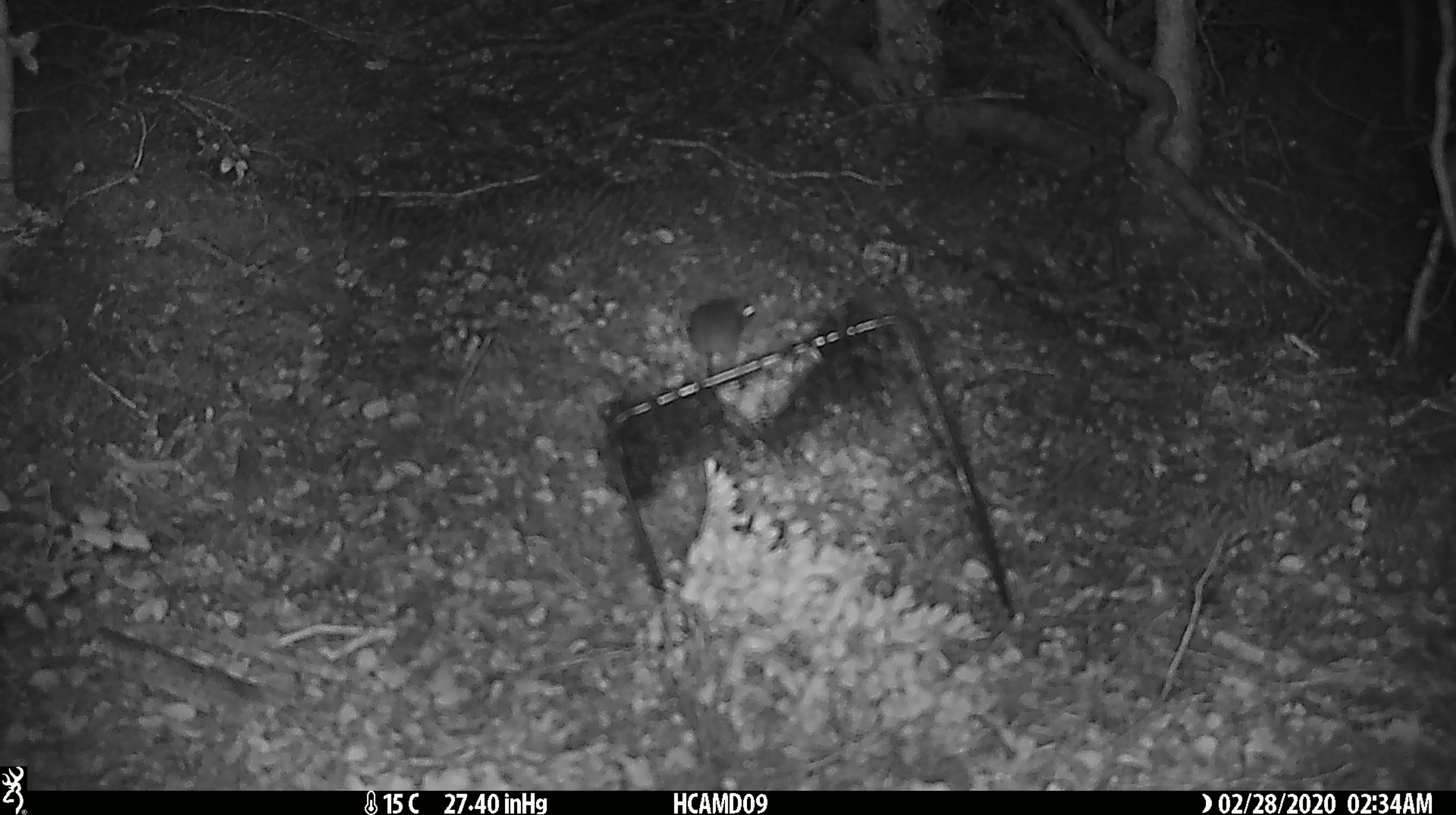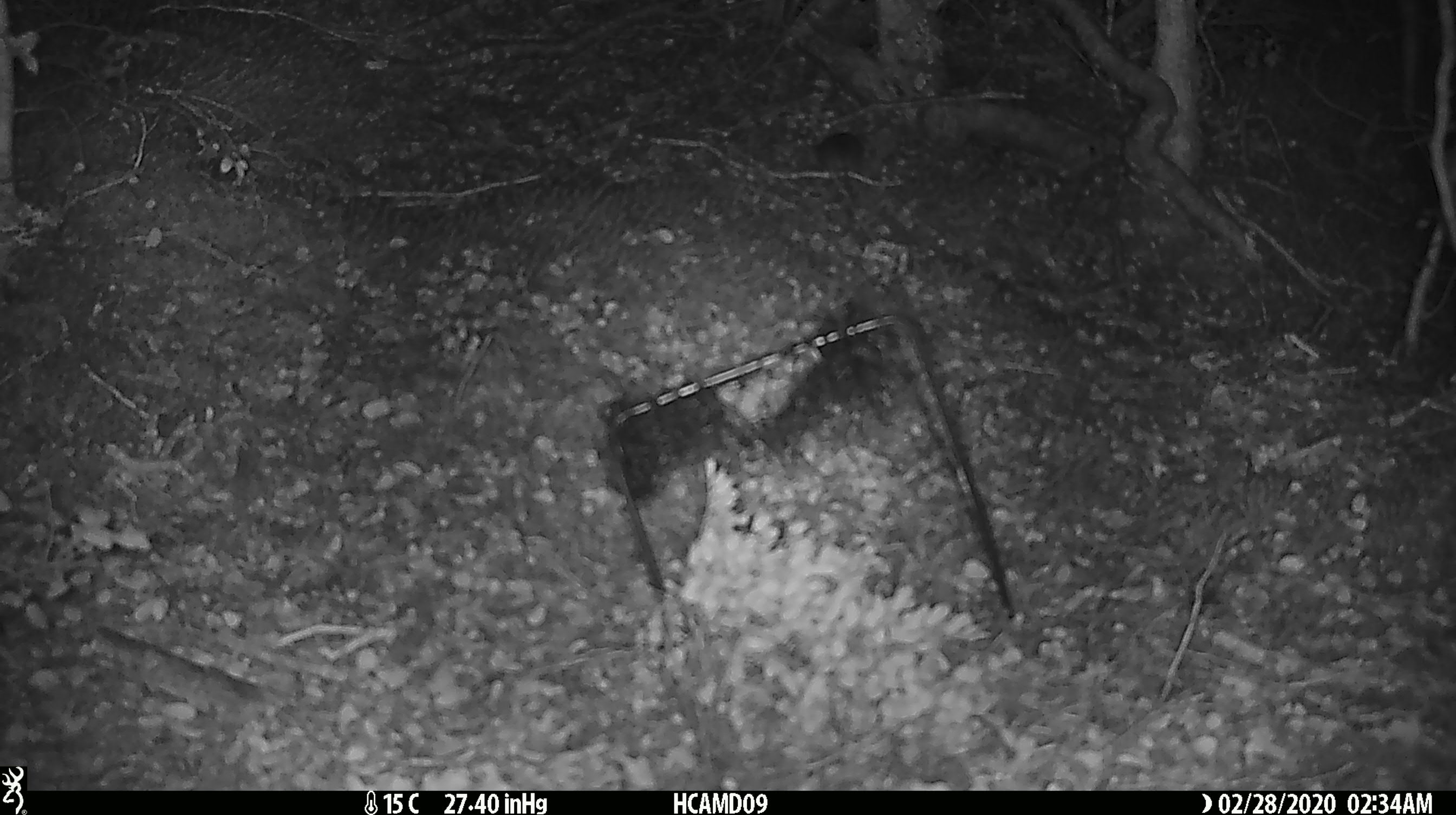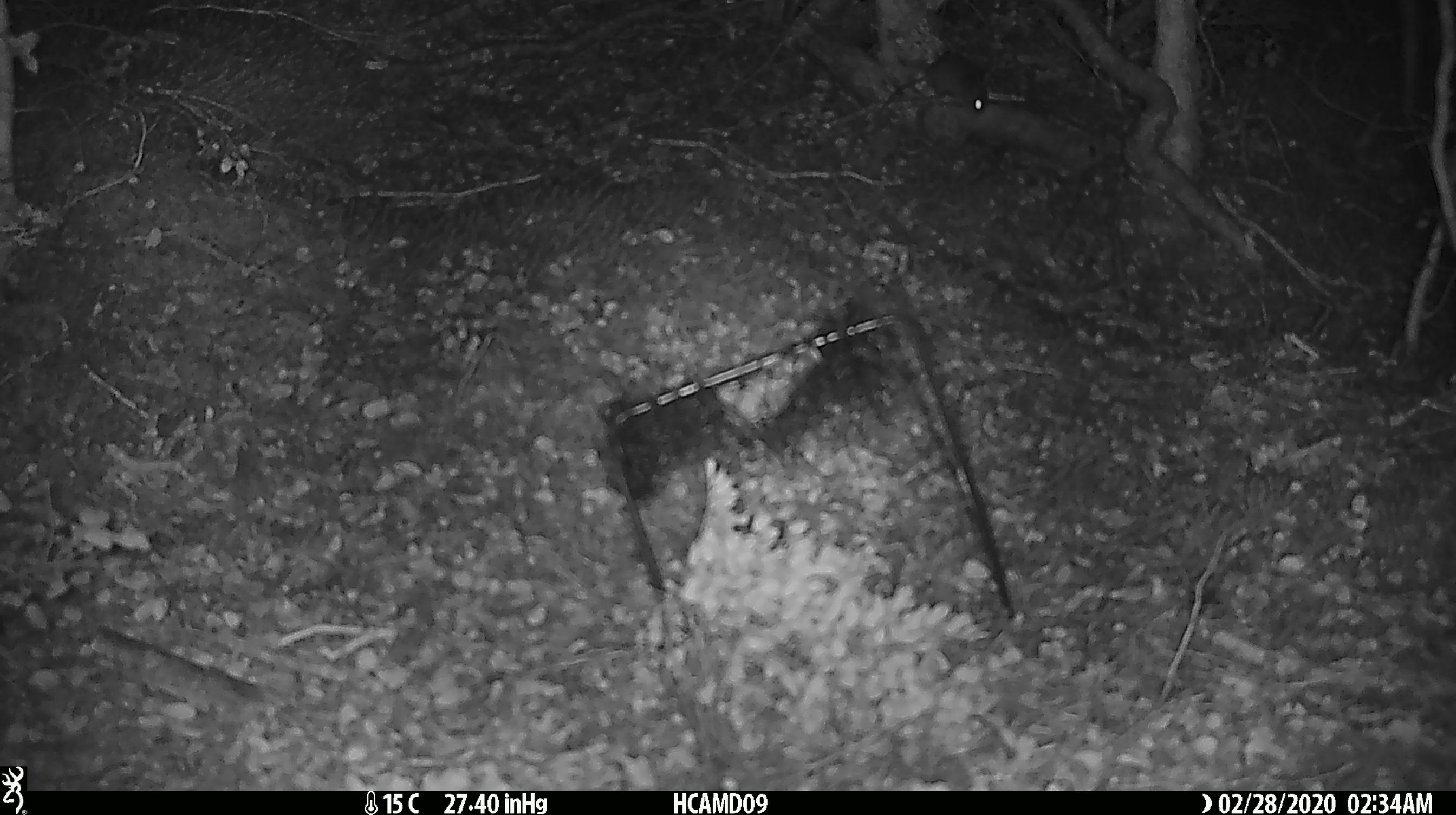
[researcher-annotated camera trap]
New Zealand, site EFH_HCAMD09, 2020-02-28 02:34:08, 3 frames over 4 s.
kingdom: Animalia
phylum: Chordata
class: Mammalia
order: Rodentia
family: Muridae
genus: Mus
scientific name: Mus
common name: mouse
Mouse (Mus).